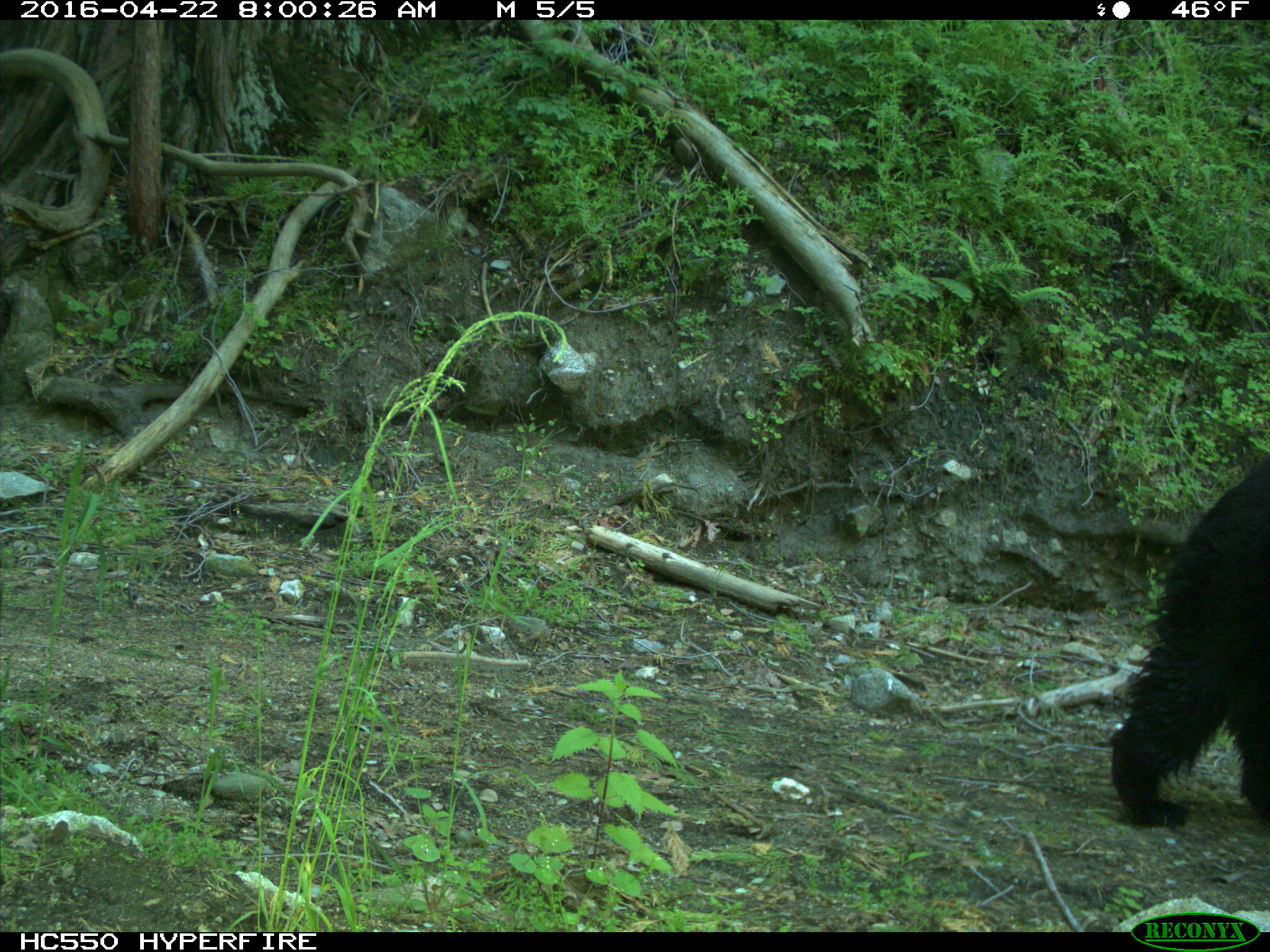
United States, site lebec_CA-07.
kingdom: Animalia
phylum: Chordata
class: Mammalia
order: Carnivora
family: Ursidae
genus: Ursus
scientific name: Ursus americanus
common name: american black bear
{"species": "Ursus americanus (american black bear)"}